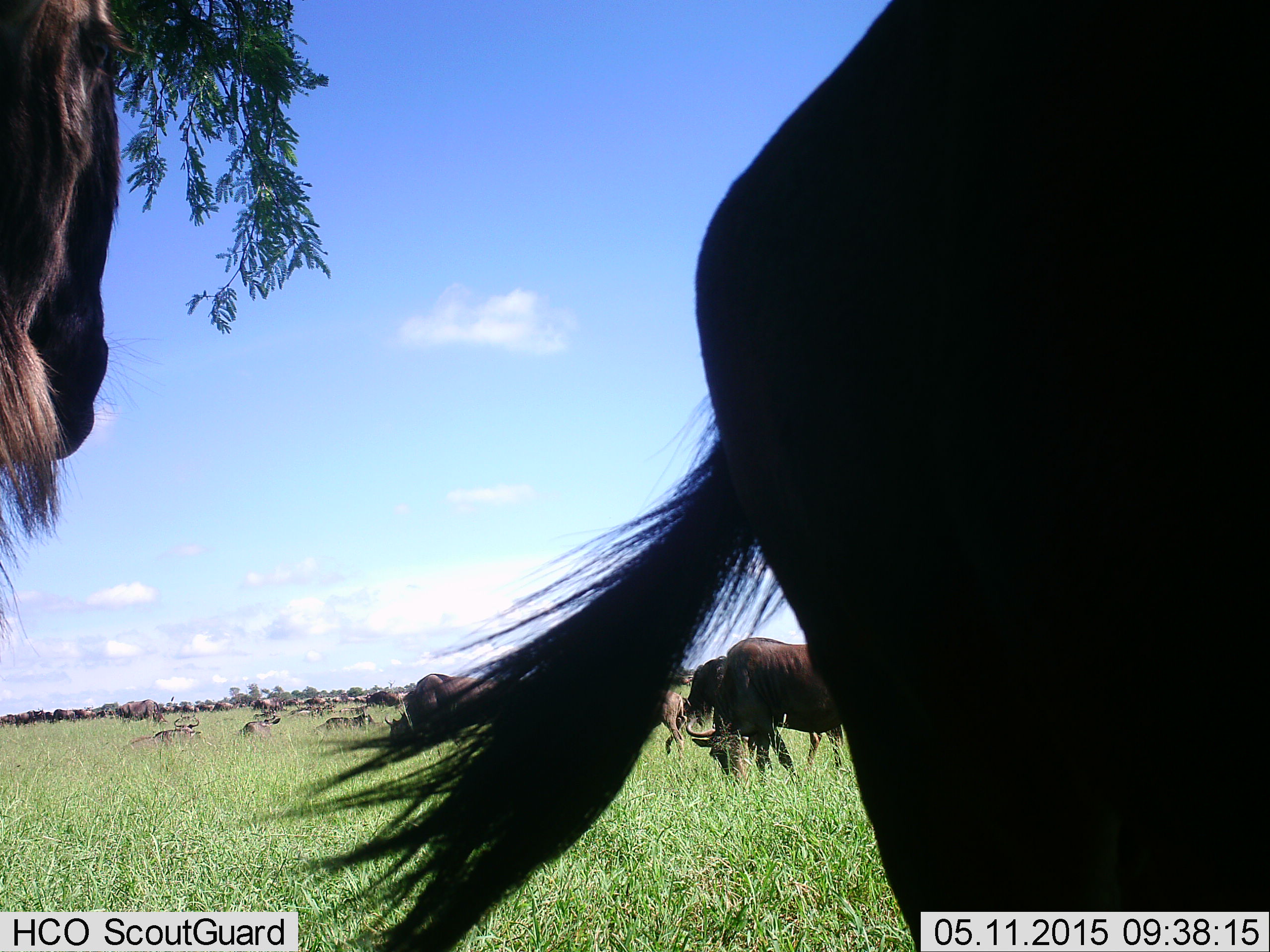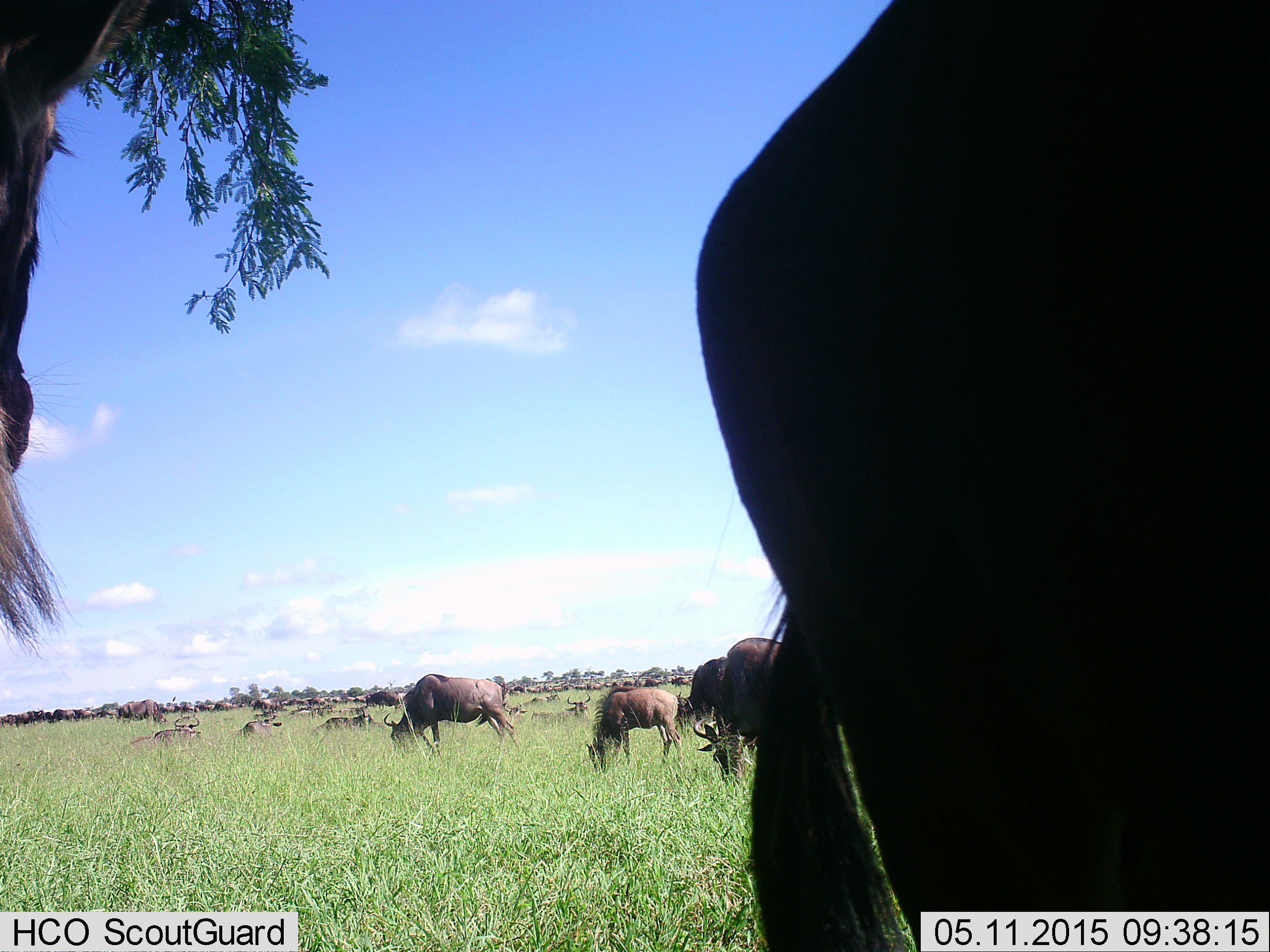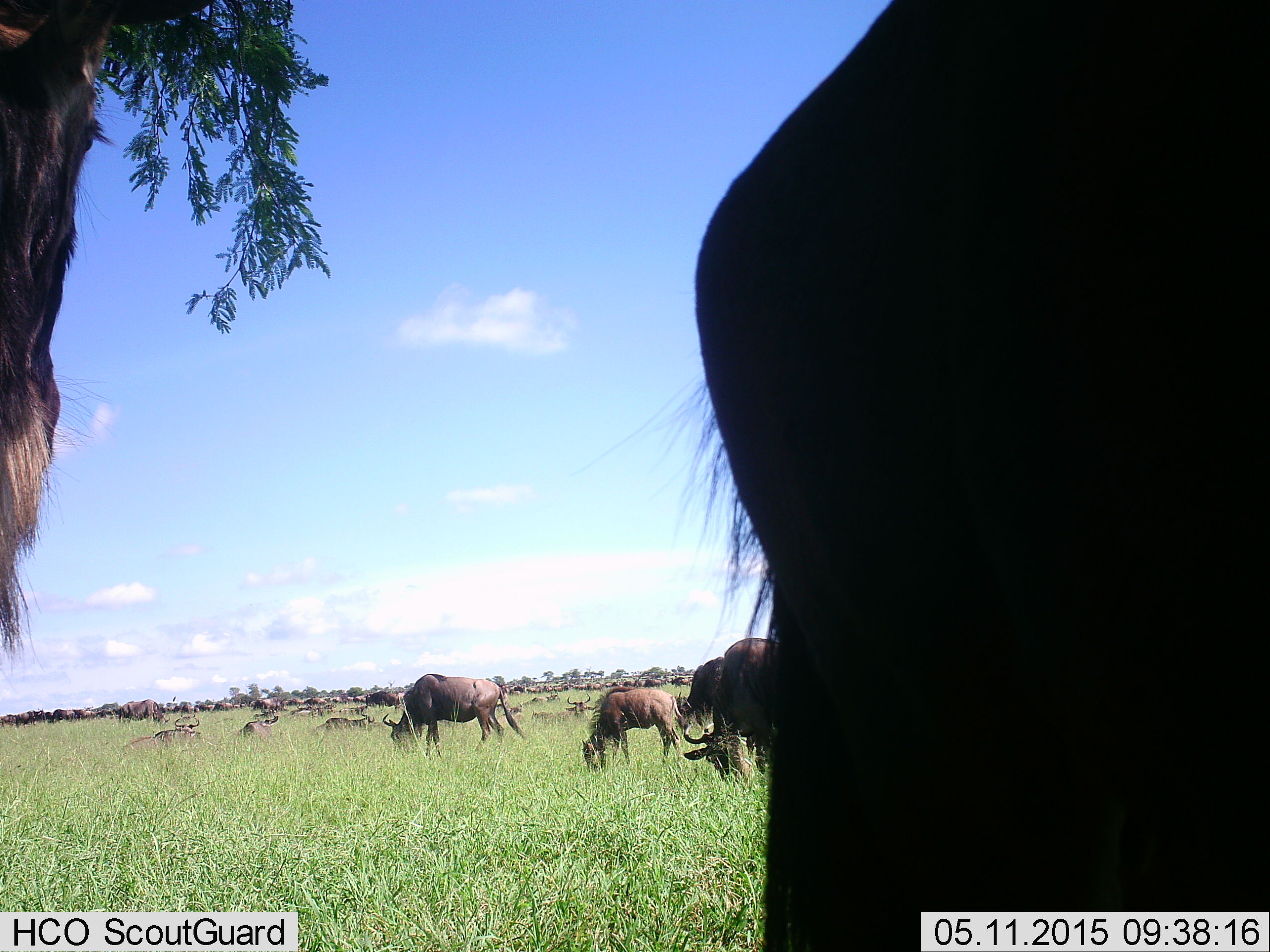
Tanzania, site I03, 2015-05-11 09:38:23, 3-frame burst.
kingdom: Animalia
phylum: Chordata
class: Mammalia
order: Artiodactyla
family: Bovidae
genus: Connochaetes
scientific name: Connochaetes taurinus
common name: blue wildebeest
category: wildebeest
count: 11-50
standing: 40%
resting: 40%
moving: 10%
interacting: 0%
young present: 20%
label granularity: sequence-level